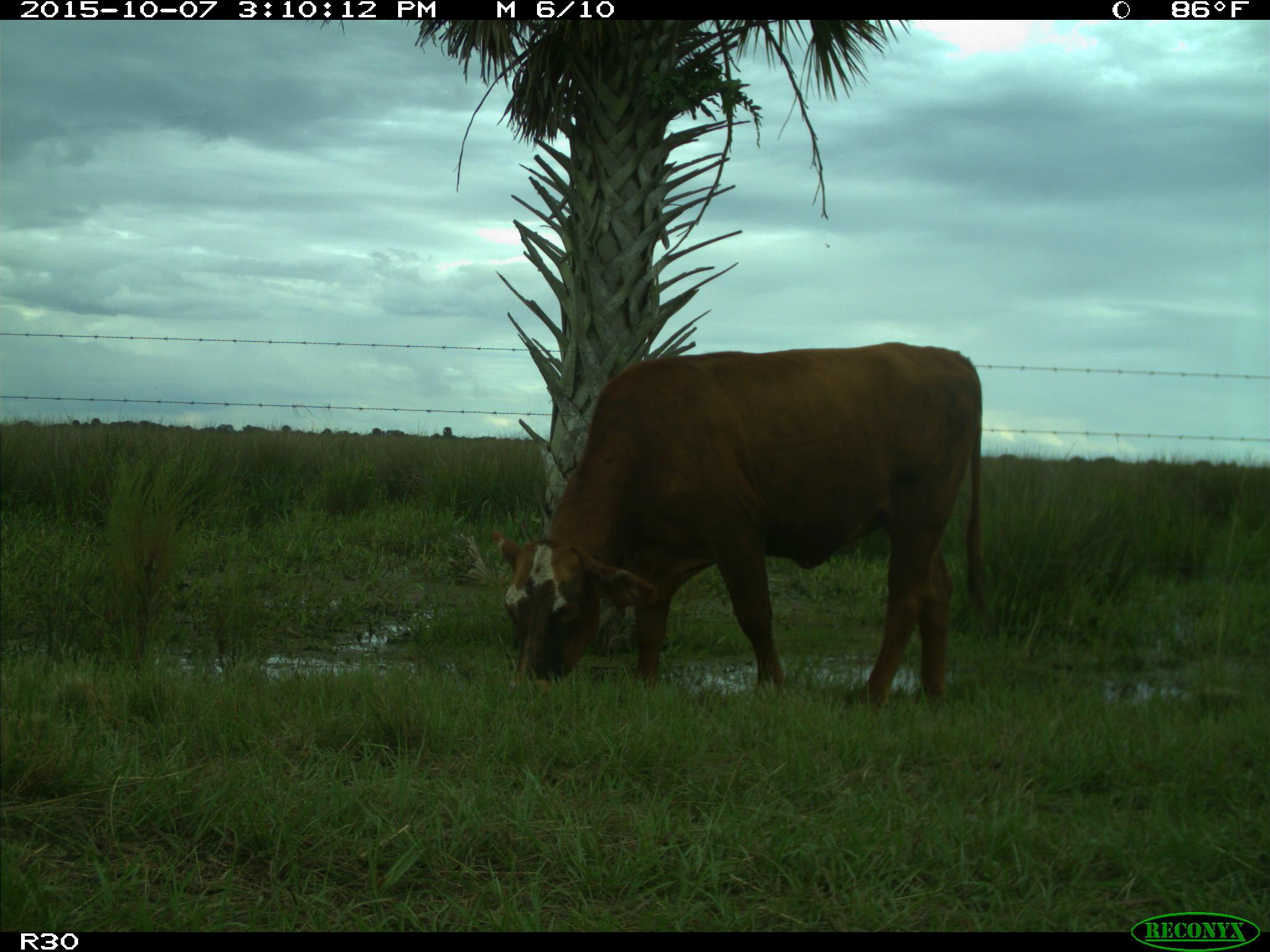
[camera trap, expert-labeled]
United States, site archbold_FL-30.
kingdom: Animalia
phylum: Chordata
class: Mammalia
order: Artiodactyla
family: Bovidae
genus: Bos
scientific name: Bos taurus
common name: domestic cow